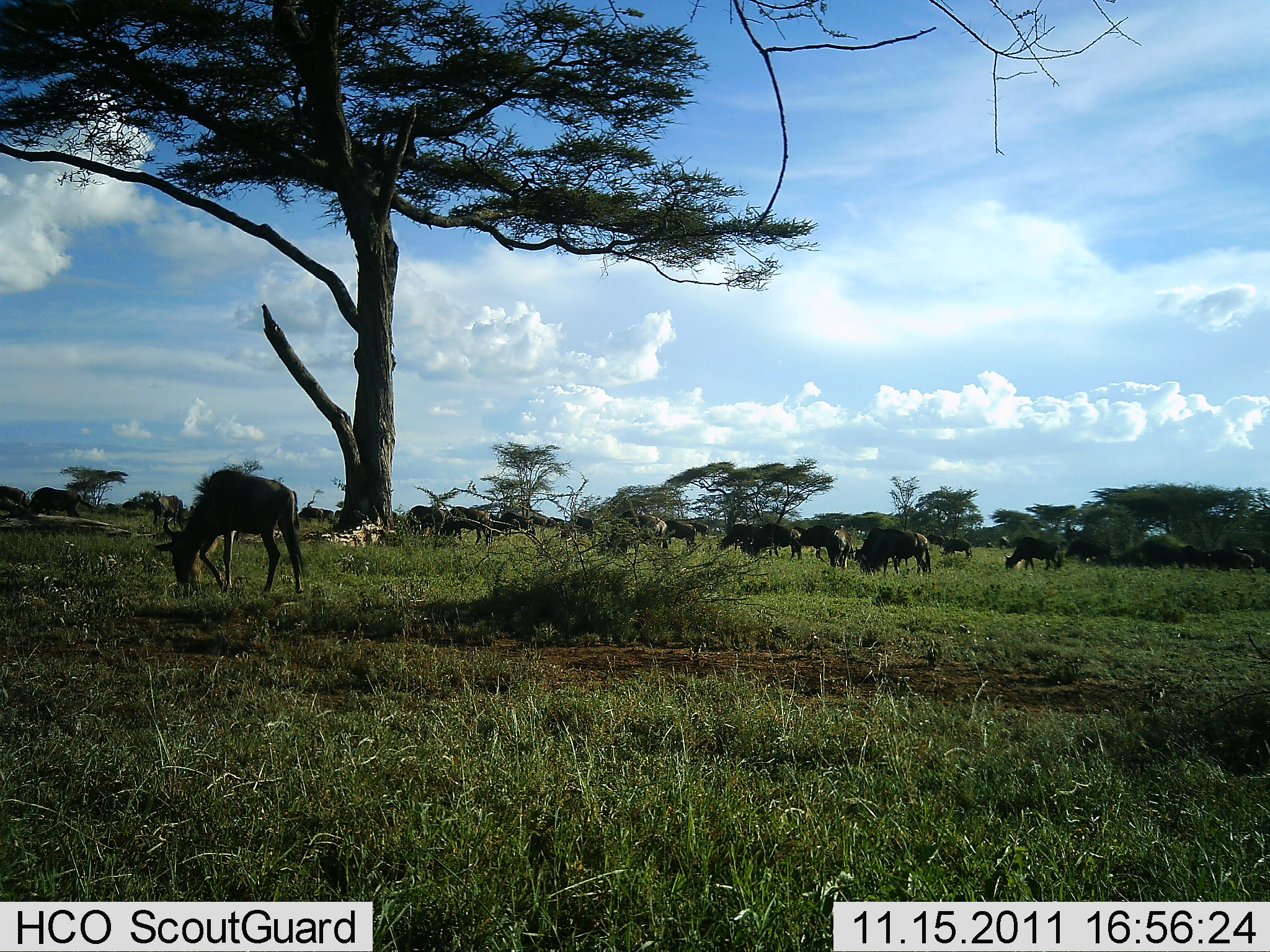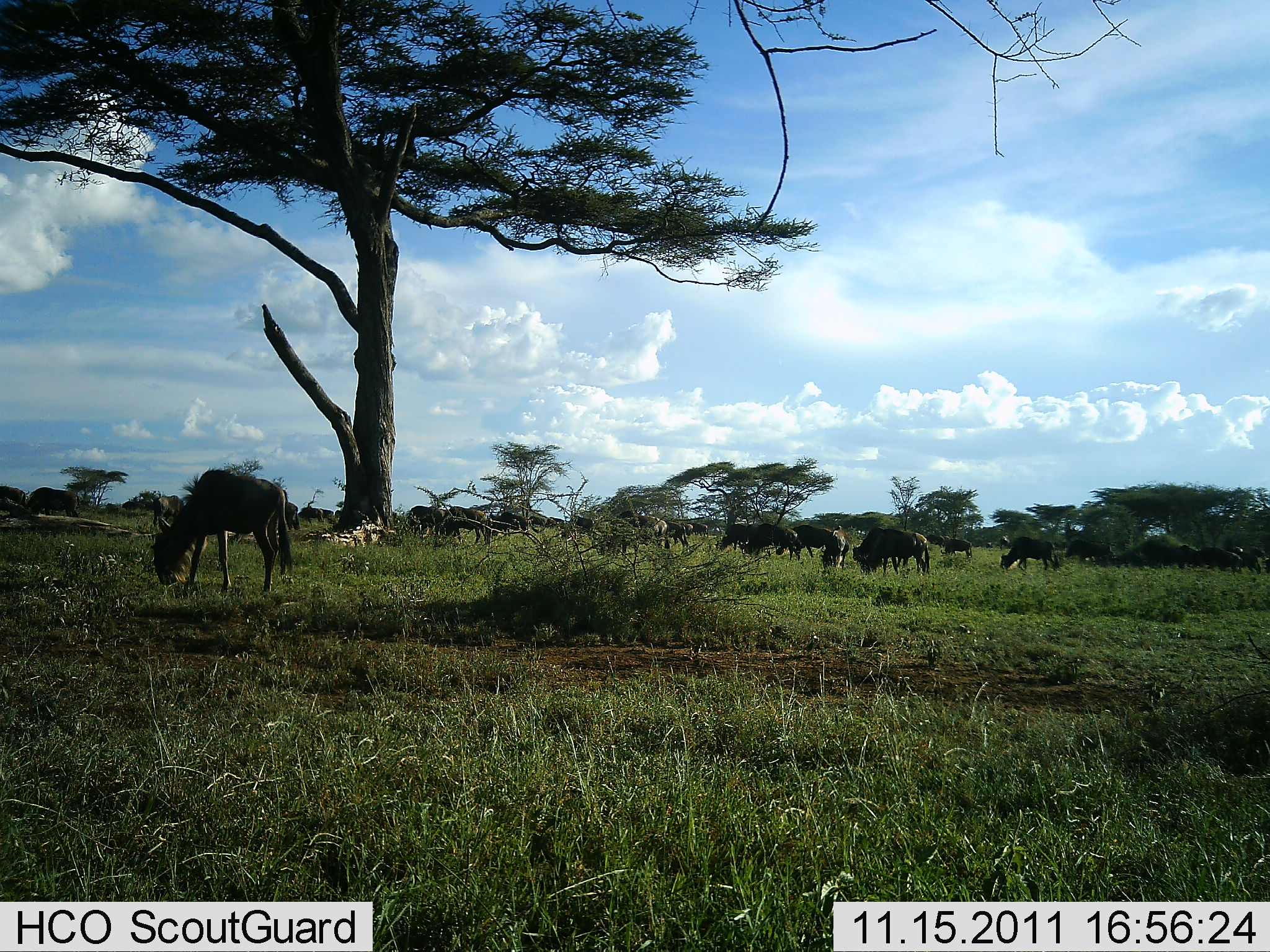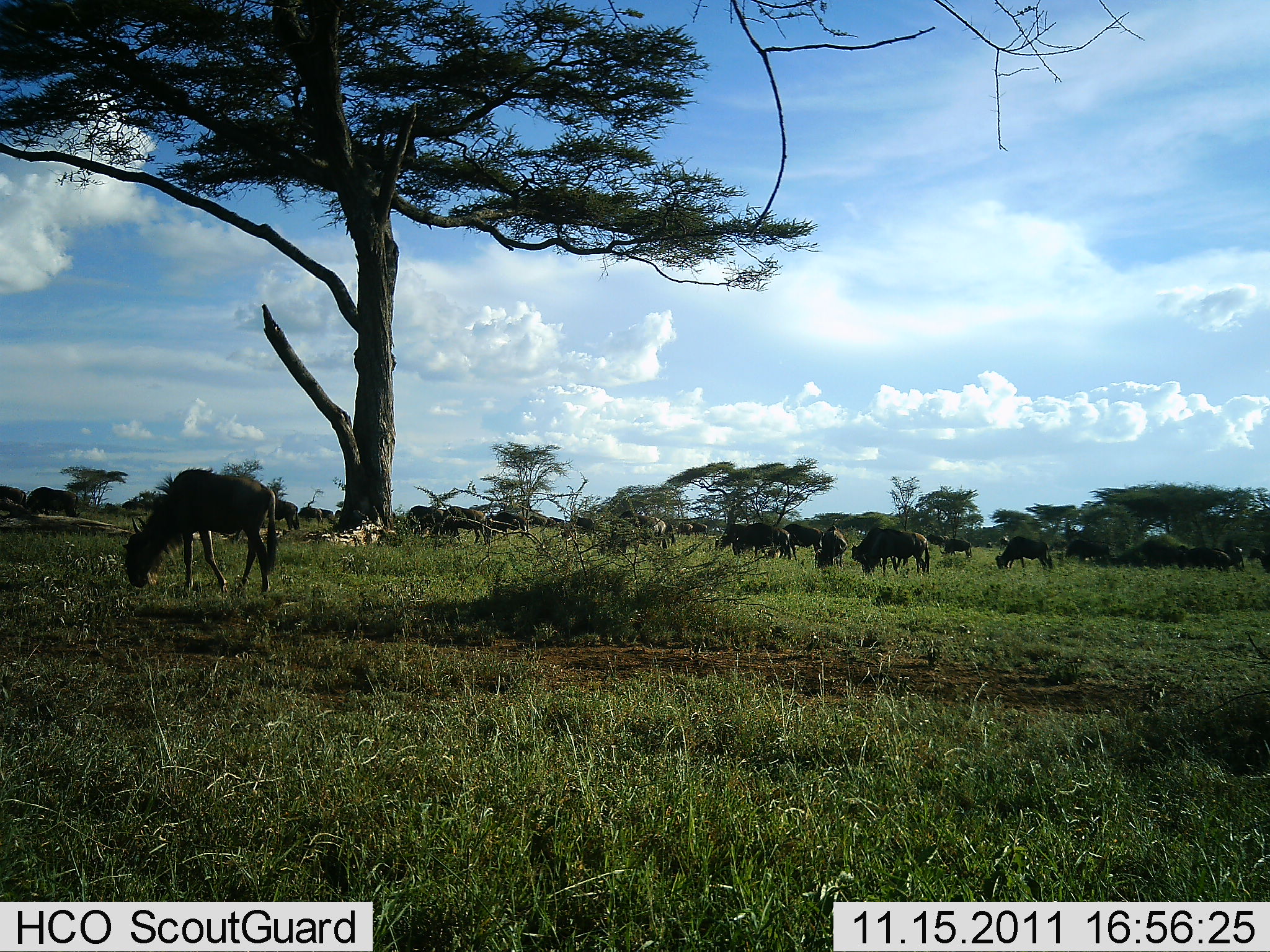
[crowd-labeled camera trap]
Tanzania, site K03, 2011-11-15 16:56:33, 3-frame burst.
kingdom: Animalia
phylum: Chordata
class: Mammalia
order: Artiodactyla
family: Bovidae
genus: Connochaetes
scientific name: Connochaetes taurinus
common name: blue wildebeest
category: wildebeest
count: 11-50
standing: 44%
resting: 0%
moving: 39%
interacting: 0%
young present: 0%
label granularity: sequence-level